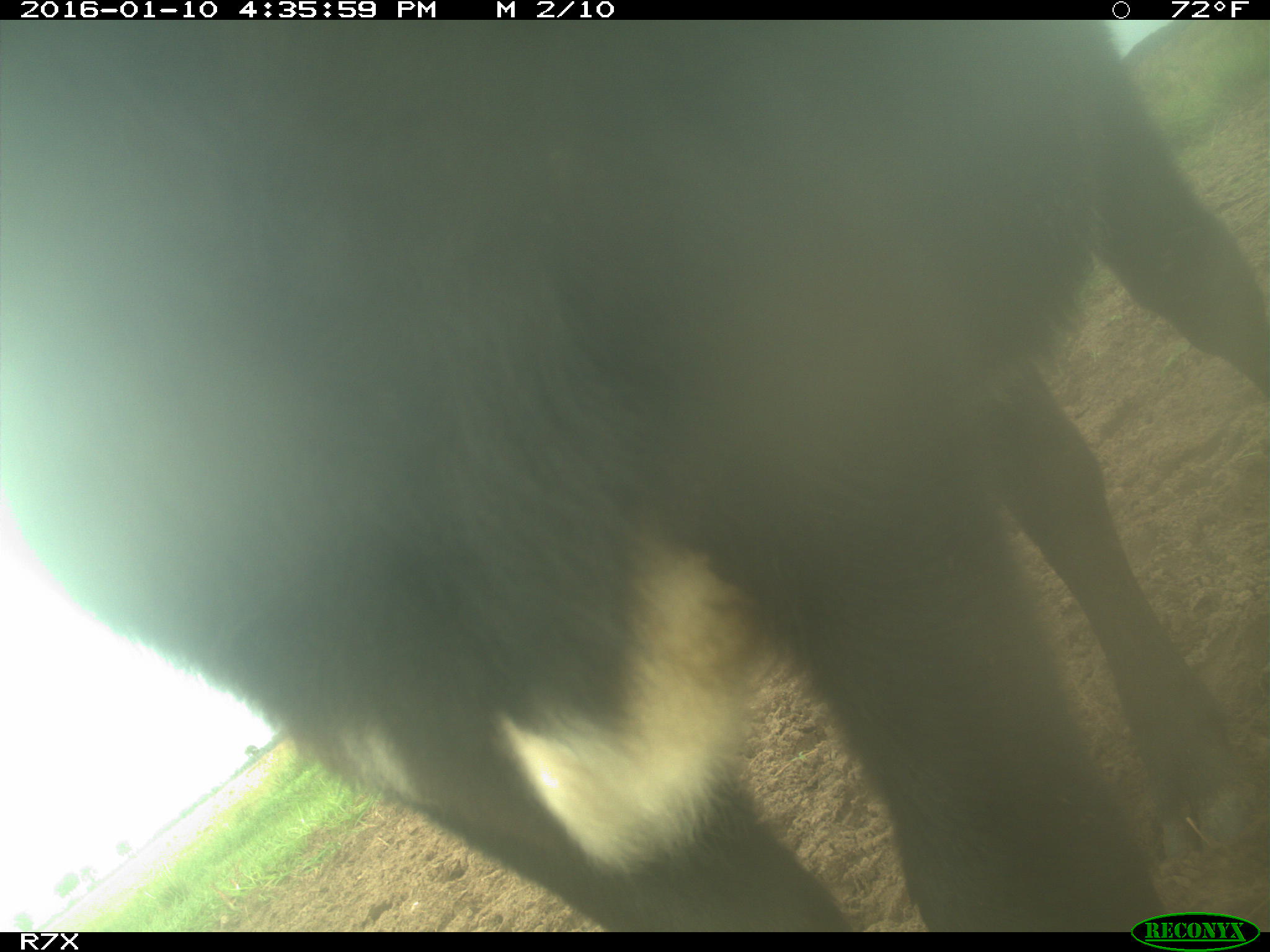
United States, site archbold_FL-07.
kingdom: Animalia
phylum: Chordata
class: Mammalia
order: Artiodactyla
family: Bovidae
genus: Bos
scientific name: Bos taurus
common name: domestic cow